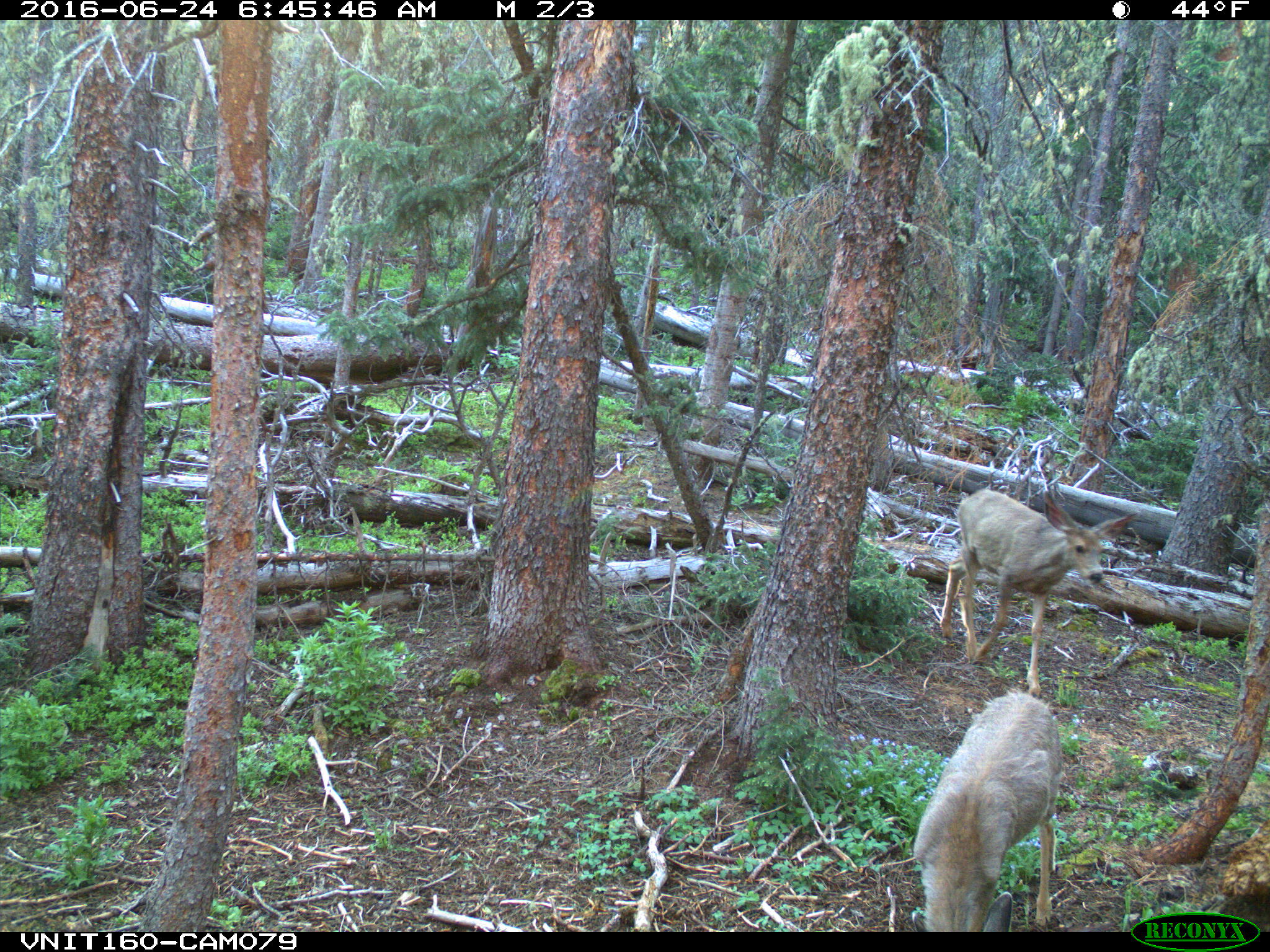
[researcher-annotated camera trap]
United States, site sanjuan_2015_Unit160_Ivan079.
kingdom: Animalia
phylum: Chordata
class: Mammalia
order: Artiodactyla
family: Cervidae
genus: Odocoileus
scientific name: Odocoileus hemionus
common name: mule deer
Odocoileus hemionus (mule deer).